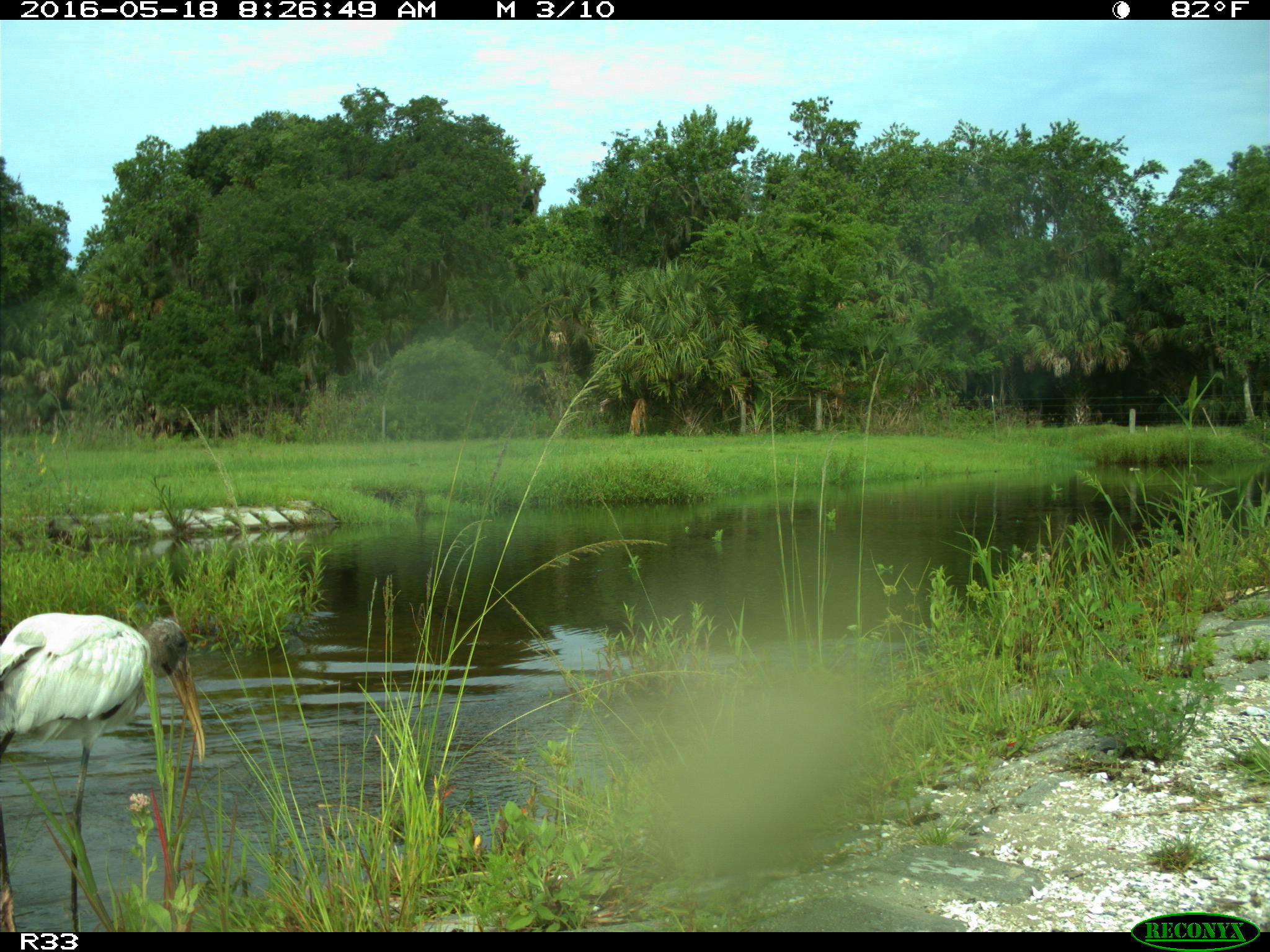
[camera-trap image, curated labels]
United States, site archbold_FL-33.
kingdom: Animalia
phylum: Chordata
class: Aves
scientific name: Aves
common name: birds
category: unidentified bird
Unidentified bird (birds) (Aves).